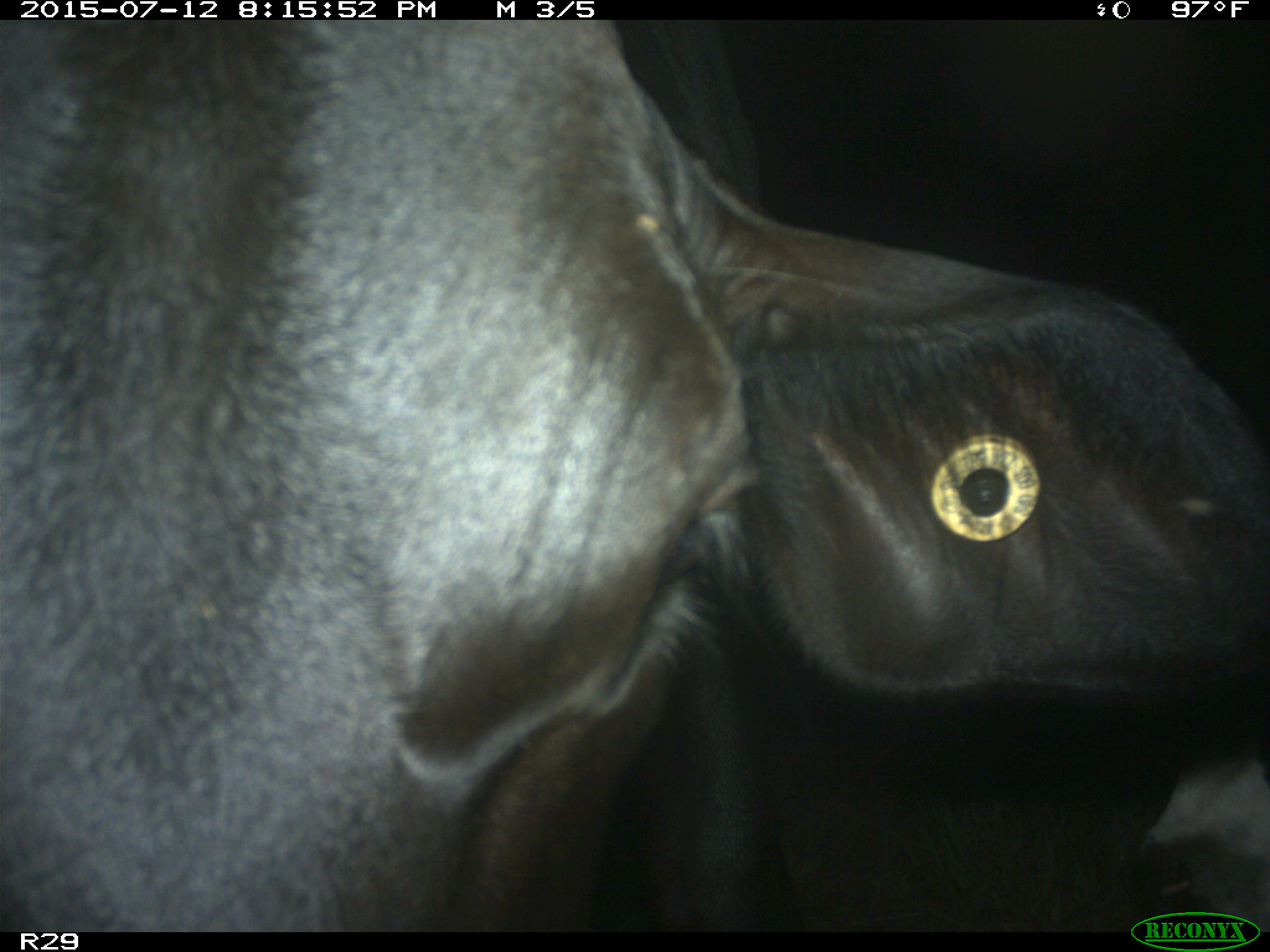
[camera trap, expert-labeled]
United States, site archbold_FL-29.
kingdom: Animalia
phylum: Chordata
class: Mammalia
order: Artiodactyla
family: Bovidae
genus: Bos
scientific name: Bos taurus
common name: domestic cow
Bos taurus (domestic cow).